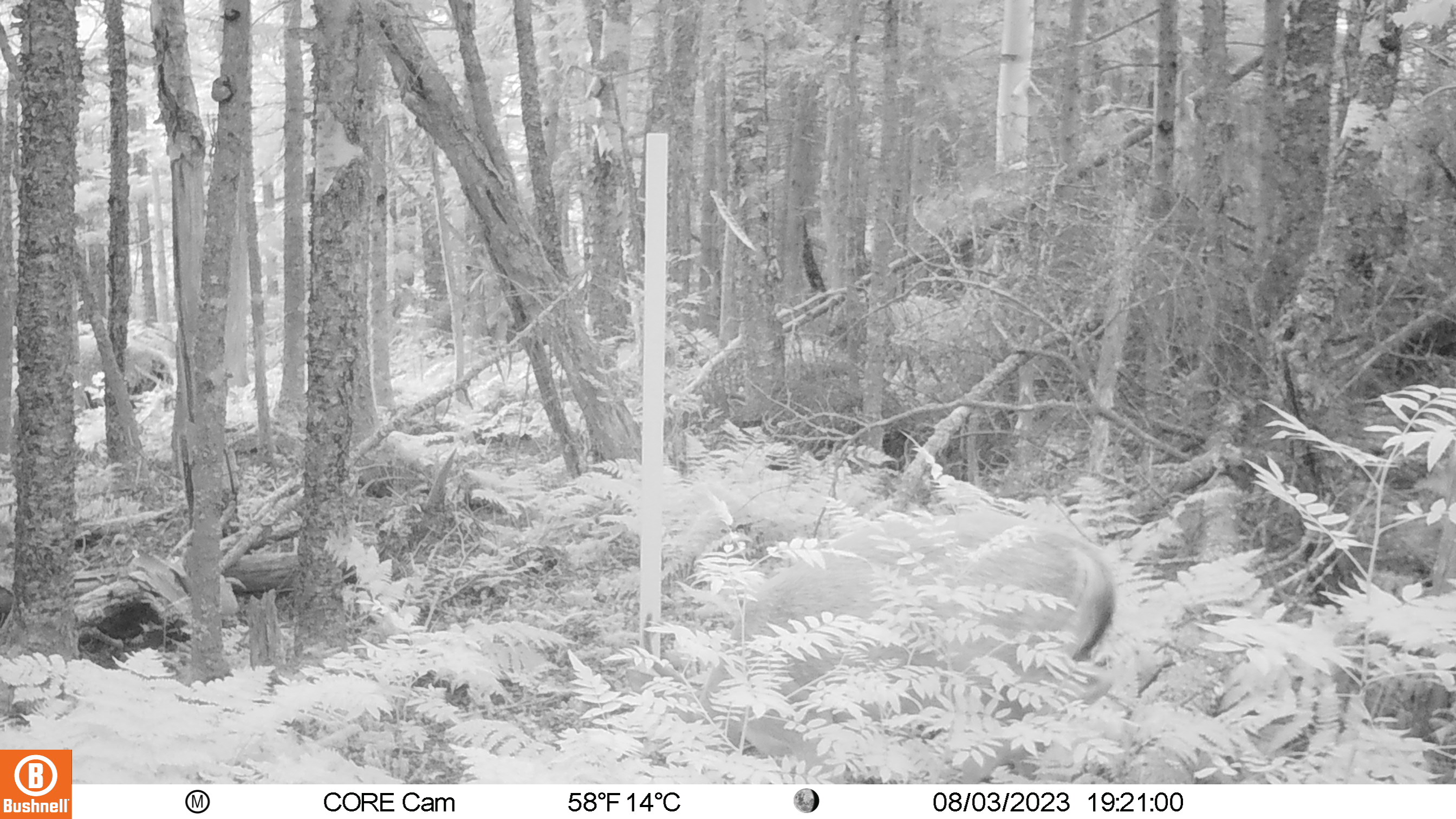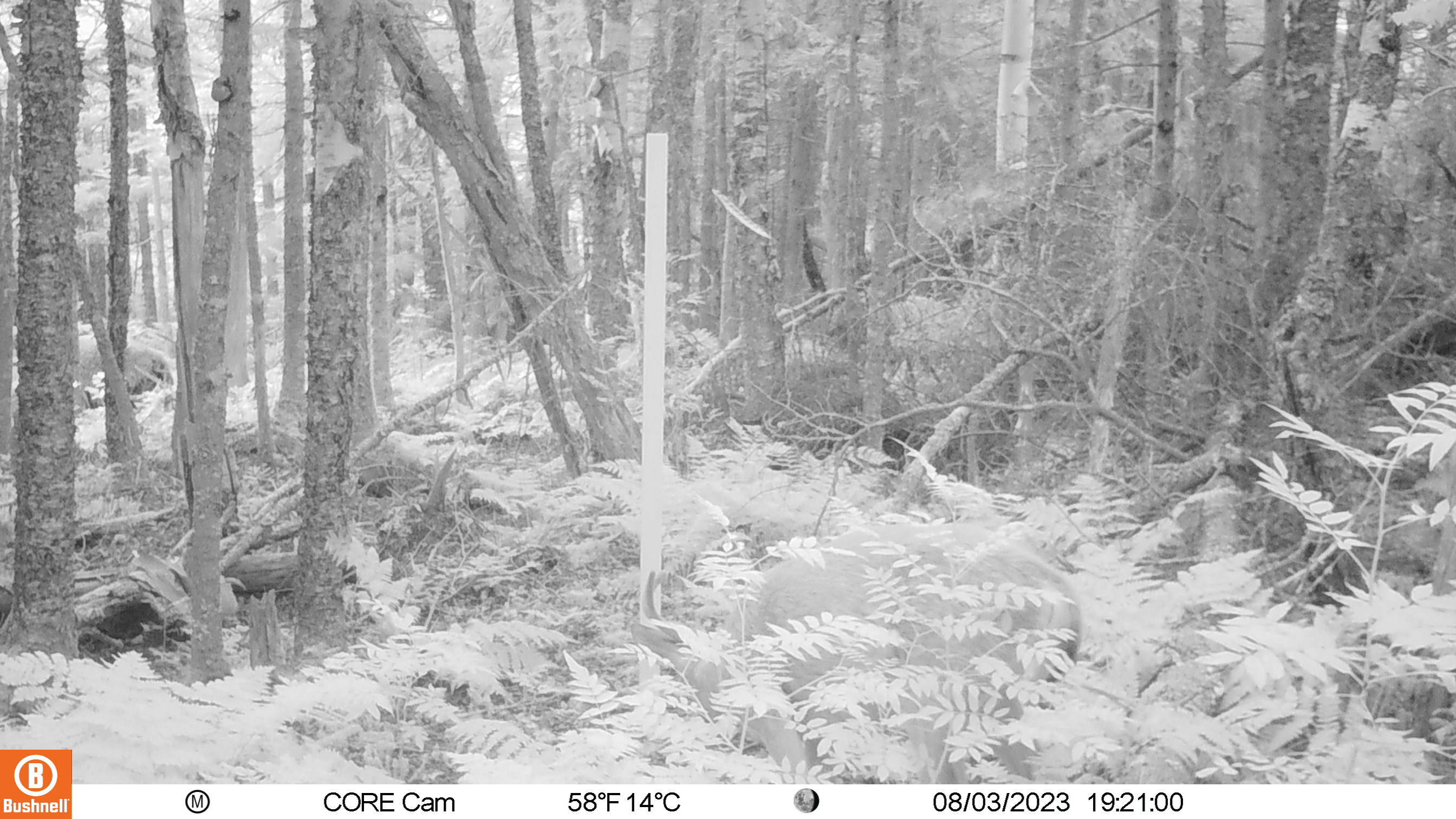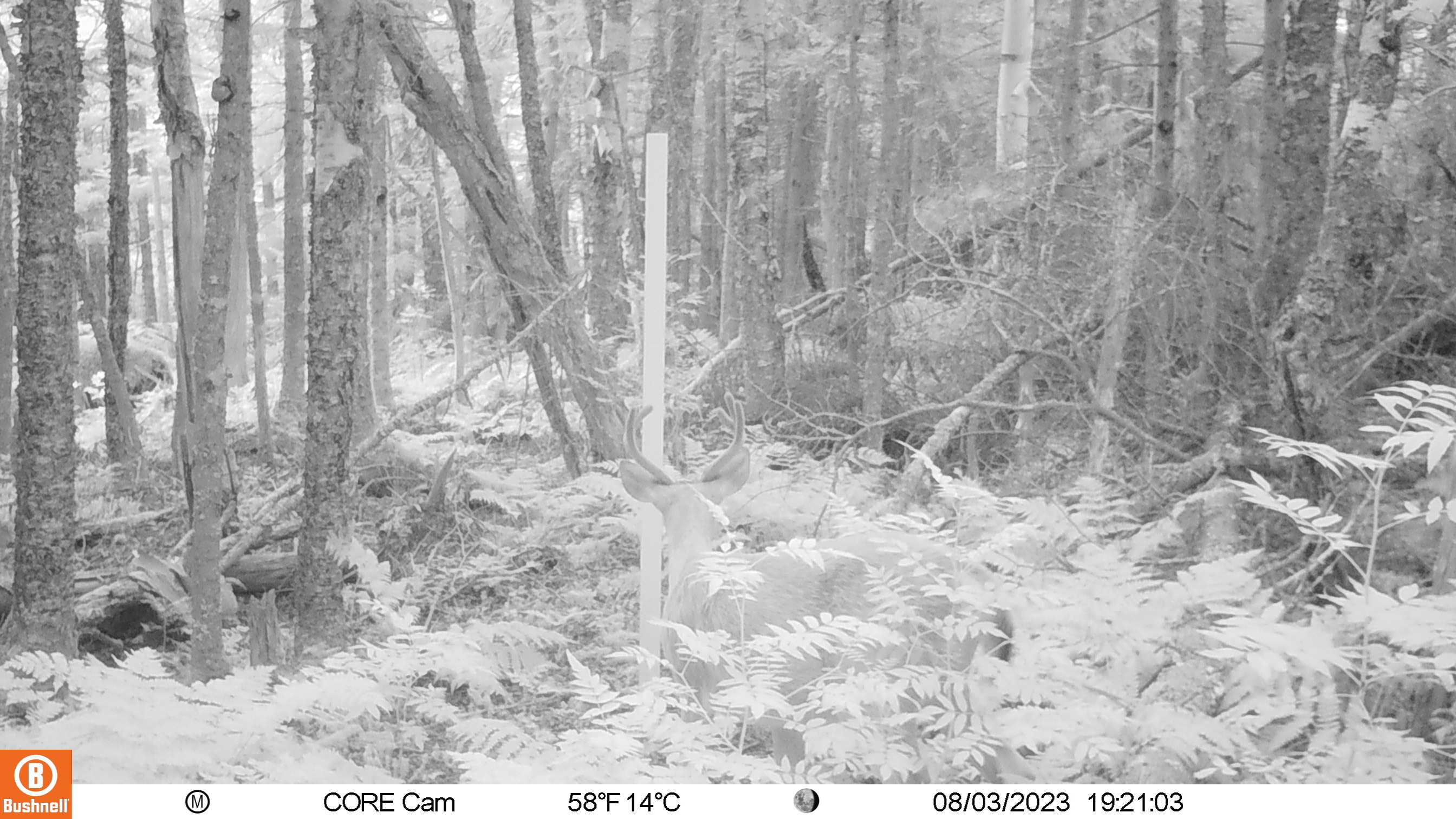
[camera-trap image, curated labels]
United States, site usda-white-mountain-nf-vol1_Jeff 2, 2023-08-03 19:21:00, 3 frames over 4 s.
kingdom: Animalia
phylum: Chordata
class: Mammalia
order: Artiodactyla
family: Cervidae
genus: Odocoileus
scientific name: Odocoileus virginianus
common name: white-tailed deer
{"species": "white-tailed deer (Odocoileus virginianus)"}